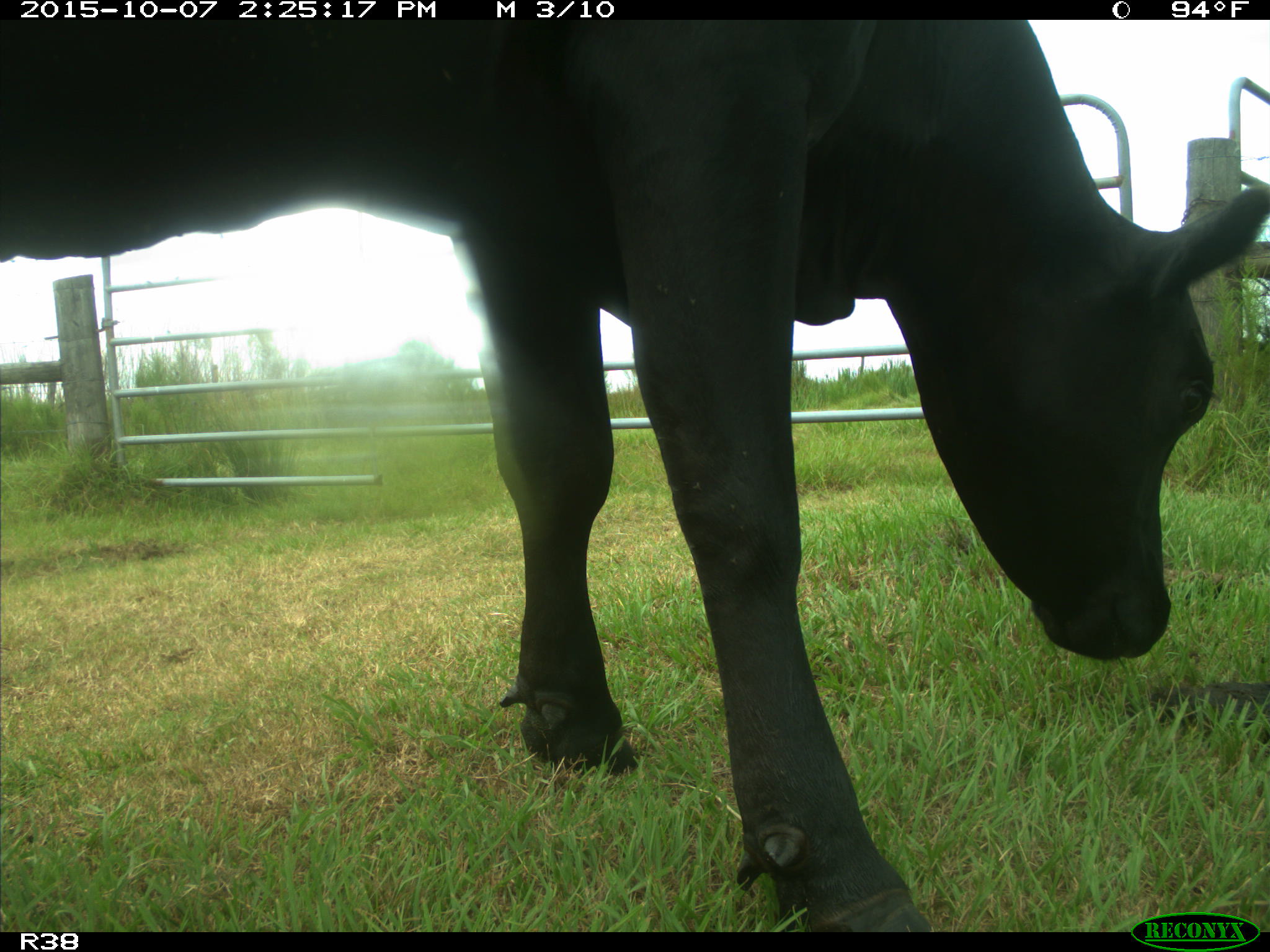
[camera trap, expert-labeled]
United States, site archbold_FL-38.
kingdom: Animalia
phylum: Chordata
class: Mammalia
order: Artiodactyla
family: Bovidae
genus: Bos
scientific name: Bos taurus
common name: domestic cow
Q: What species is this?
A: Bos taurus (domestic cow).